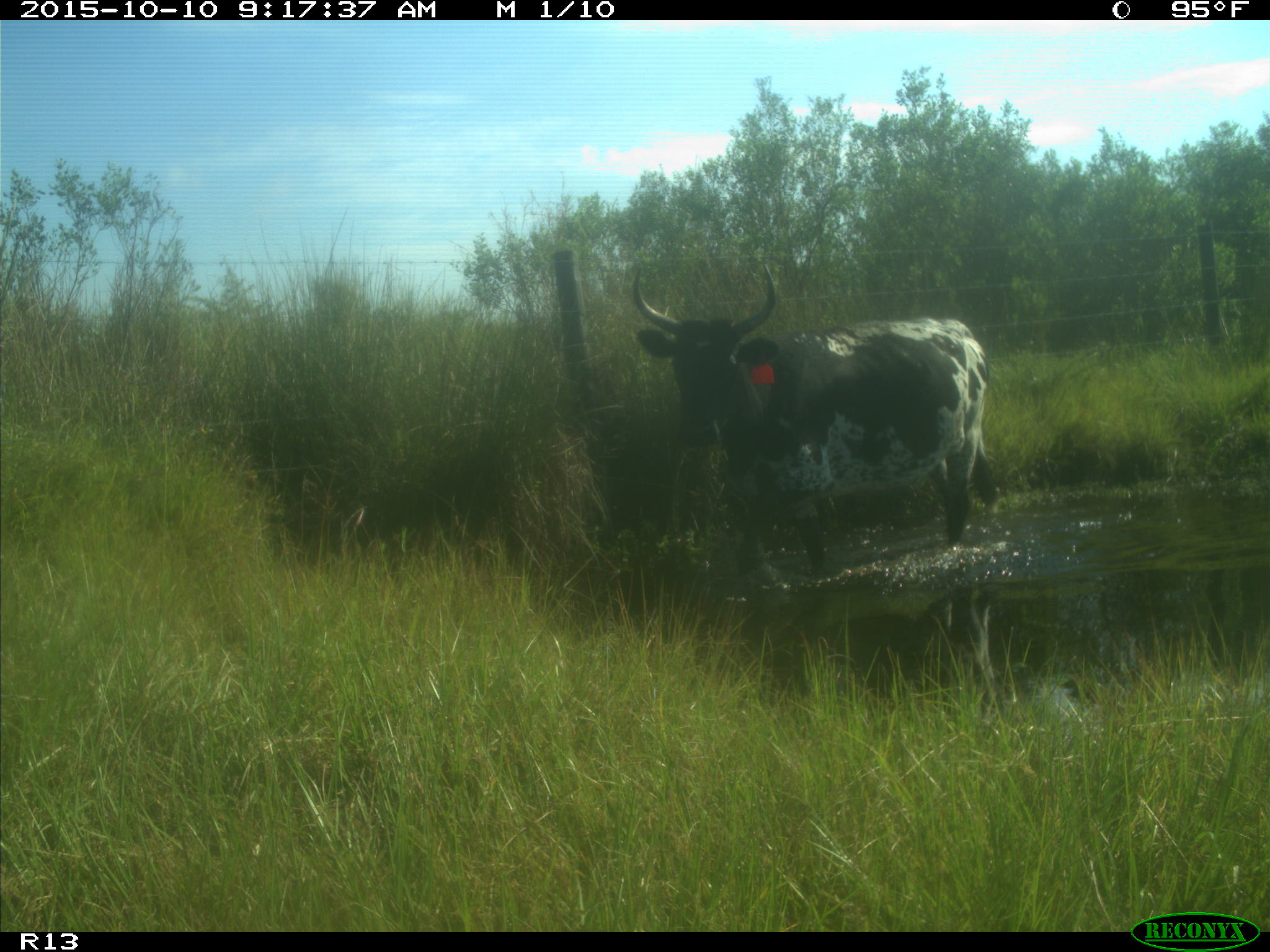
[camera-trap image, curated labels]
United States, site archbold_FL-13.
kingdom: Animalia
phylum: Chordata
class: Mammalia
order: Artiodactyla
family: Bovidae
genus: Bos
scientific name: Bos taurus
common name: domestic cow